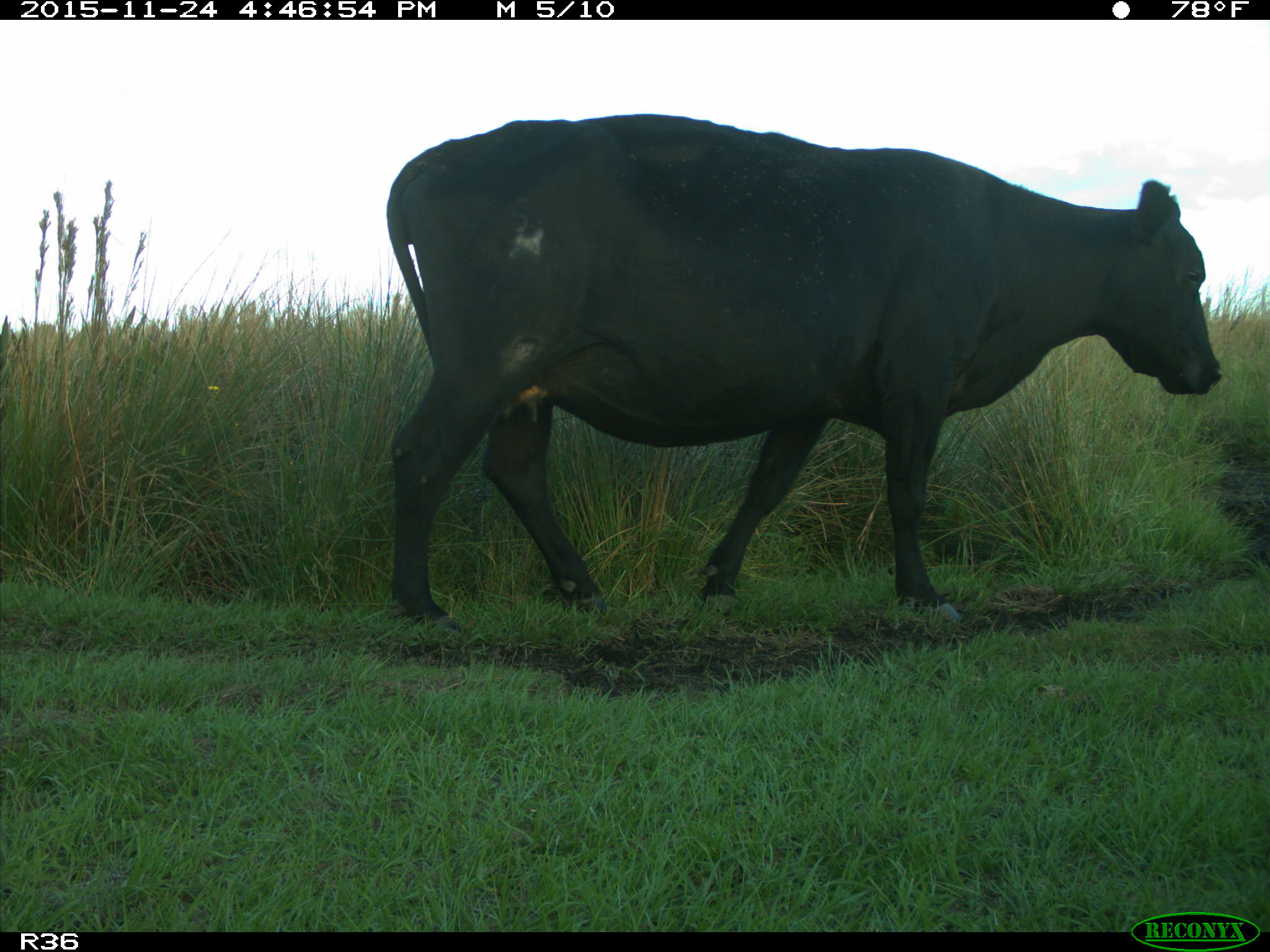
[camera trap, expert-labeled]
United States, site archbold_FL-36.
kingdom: Animalia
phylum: Chordata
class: Mammalia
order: Artiodactyla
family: Bovidae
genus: Bos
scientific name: Bos taurus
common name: domestic cow